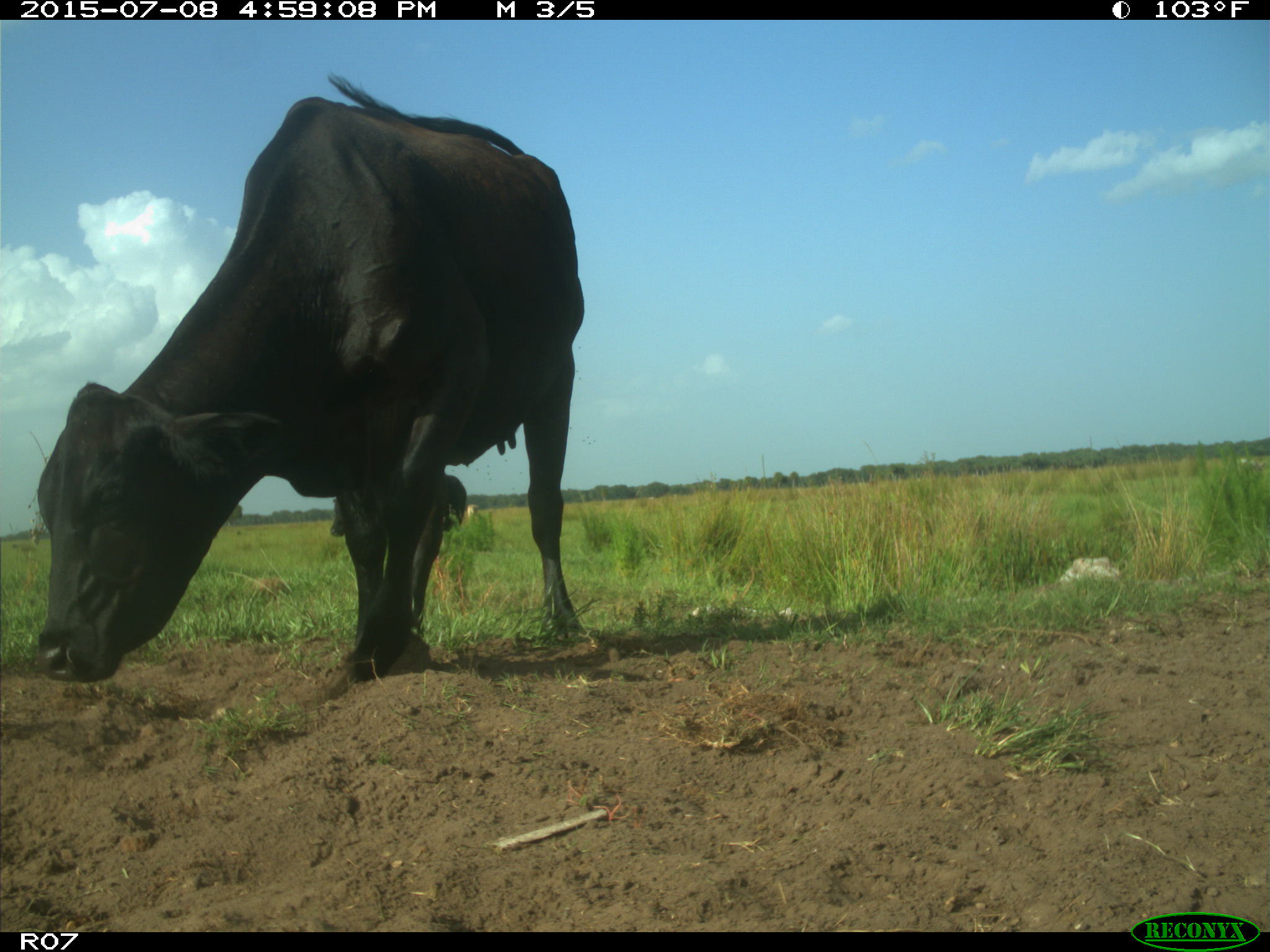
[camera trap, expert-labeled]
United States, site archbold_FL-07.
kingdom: Animalia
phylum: Chordata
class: Mammalia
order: Artiodactyla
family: Bovidae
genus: Bos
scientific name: Bos taurus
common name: domestic cow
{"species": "Bos taurus (domestic cow)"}